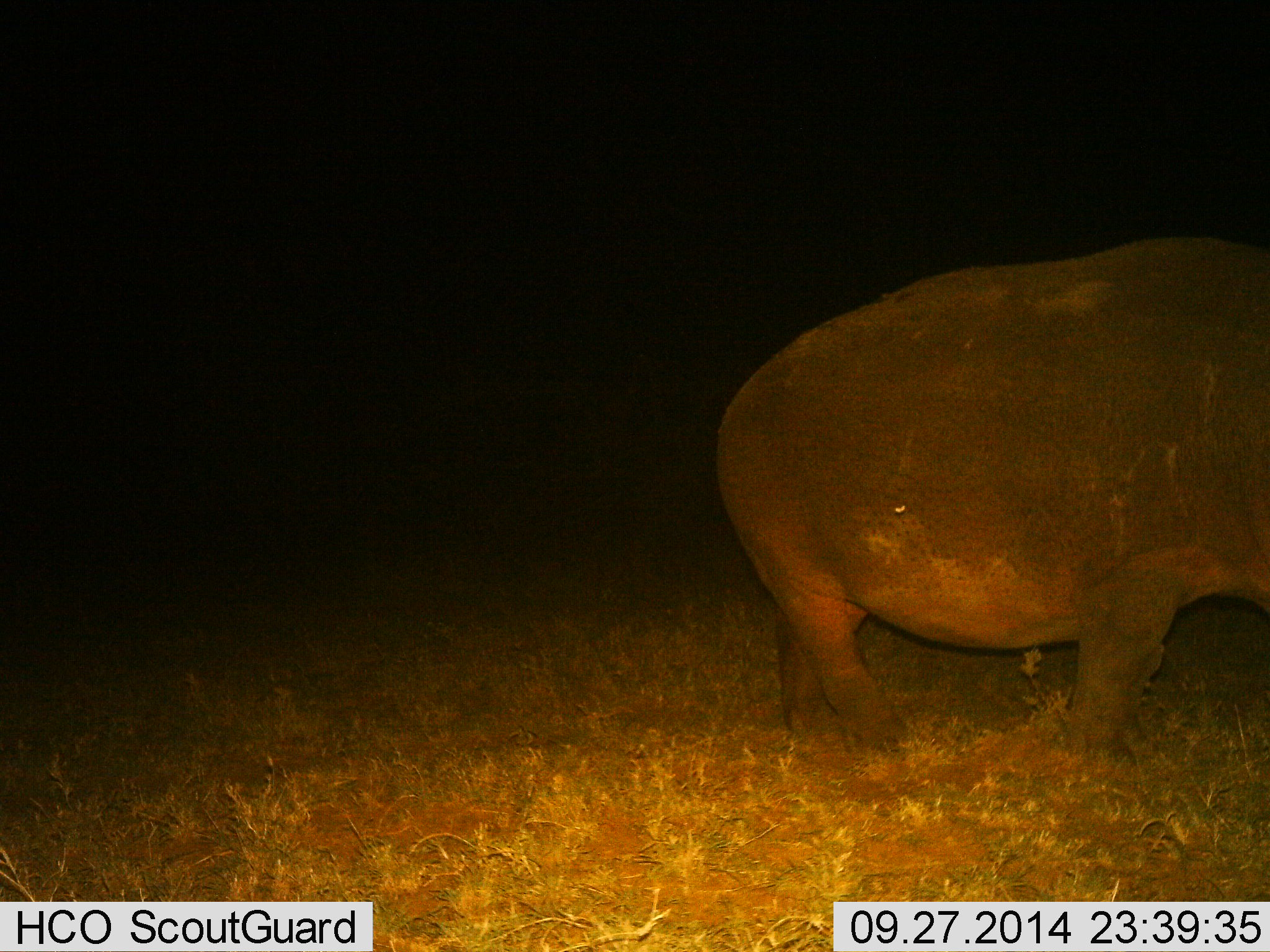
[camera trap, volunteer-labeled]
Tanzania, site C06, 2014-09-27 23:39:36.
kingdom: Animalia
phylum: Chordata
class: Mammalia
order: Artiodactyla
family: Hippopotamidae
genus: Hippopotamus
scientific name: Hippopotamus amphibius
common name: hippopotamus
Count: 1.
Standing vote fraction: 40%.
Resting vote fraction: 10%.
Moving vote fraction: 60%.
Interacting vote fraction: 0%.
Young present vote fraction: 0%.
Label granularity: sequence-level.